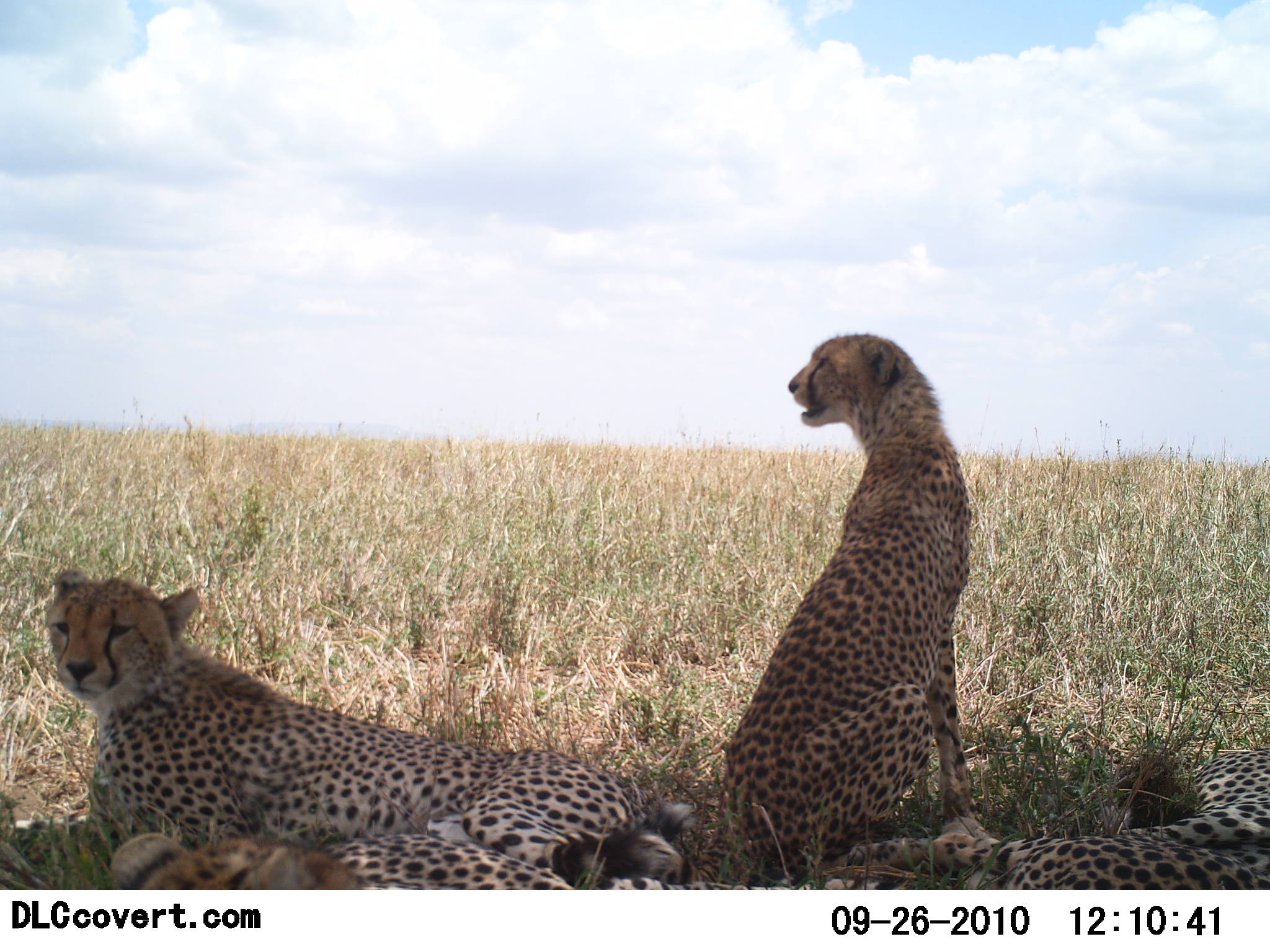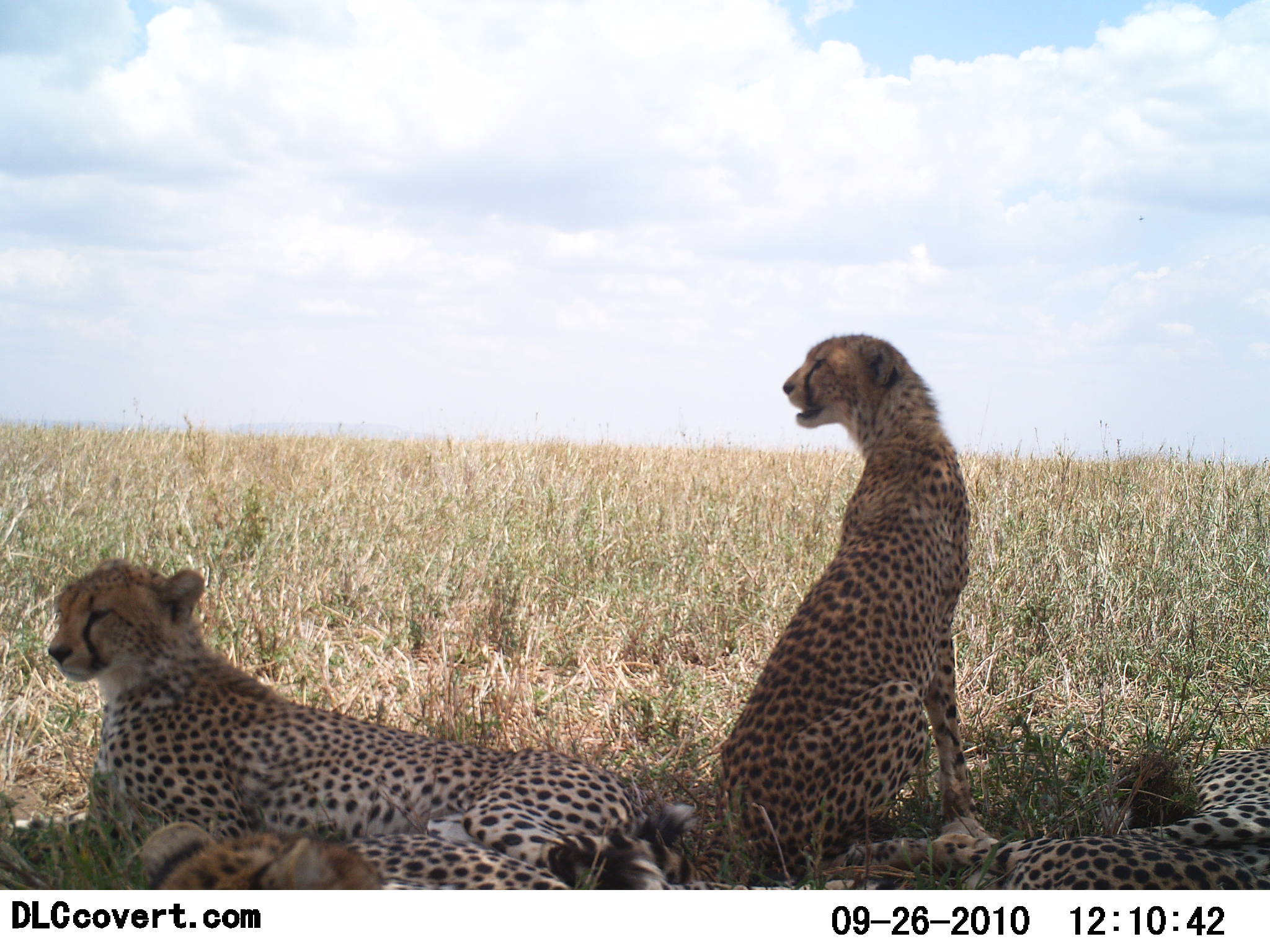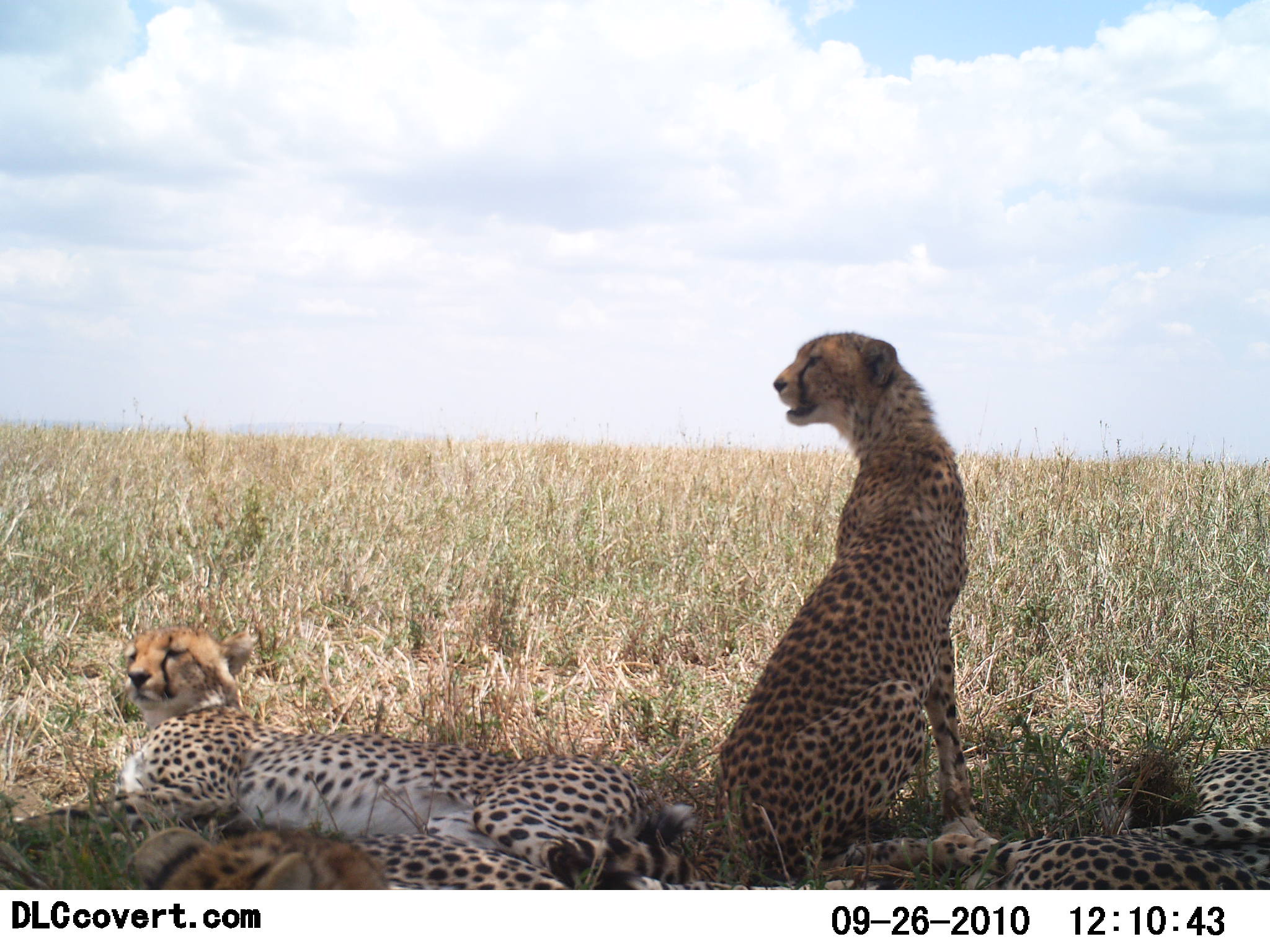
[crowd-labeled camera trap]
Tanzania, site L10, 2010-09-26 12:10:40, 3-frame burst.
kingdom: Animalia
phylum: Chordata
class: Mammalia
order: Carnivora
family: Felidae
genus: Acinonyx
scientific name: Acinonyx jubatus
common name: cheetah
Cheetah (Acinonyx jubatus), count 4. Behavior (volunteer vote fractions): standing 12%, resting 100%, moving 0%, interacting 0%. Young present (vote fraction): 6%. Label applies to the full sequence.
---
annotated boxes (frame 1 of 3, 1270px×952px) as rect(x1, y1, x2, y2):
animal: rect(41, 566, 697, 890); rect(695, 333, 995, 885); rect(815, 753, 1270, 889); rect(106, 804, 816, 890)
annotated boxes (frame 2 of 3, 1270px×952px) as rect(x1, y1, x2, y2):
animal: rect(49, 559, 664, 891); rect(714, 335, 994, 858); rect(815, 753, 1270, 889); rect(106, 804, 816, 890)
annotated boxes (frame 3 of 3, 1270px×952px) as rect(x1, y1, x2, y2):
animal: rect(696, 335, 994, 880); rect(113, 627, 664, 891); rect(127, 793, 814, 890); rect(823, 753, 1270, 889)